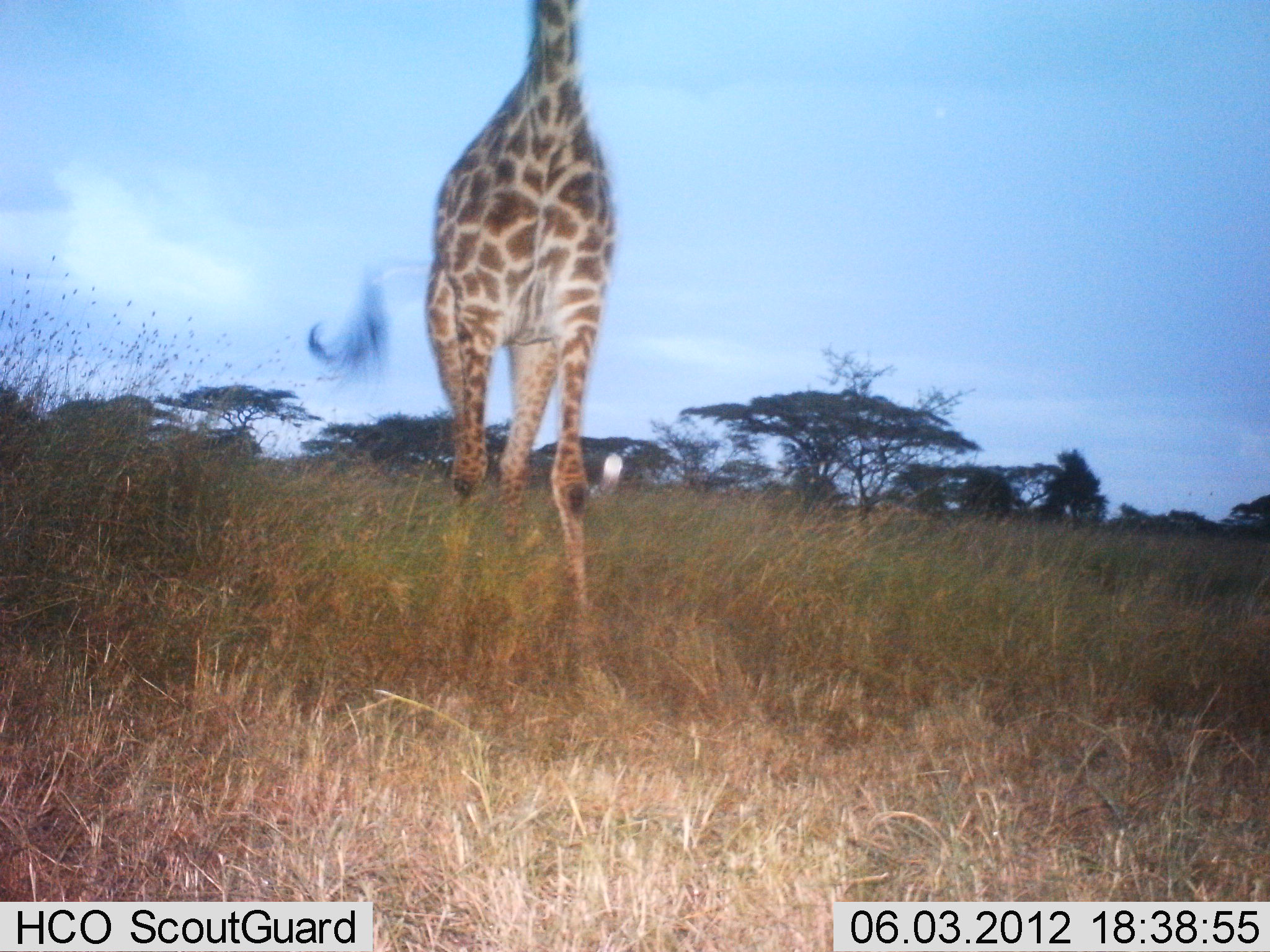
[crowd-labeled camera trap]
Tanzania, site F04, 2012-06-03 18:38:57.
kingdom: Animalia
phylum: Chordata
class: Mammalia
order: Artiodactyla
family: Giraffidae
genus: Giraffa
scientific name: Giraffa camelopardalis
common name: giraffe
Giraffe (Giraffa camelopardalis), count 1. Behavior (volunteer vote fractions): standing 40%, resting 0%, moving 60%, interacting 0%. Young present (vote fraction): 0%. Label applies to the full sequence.